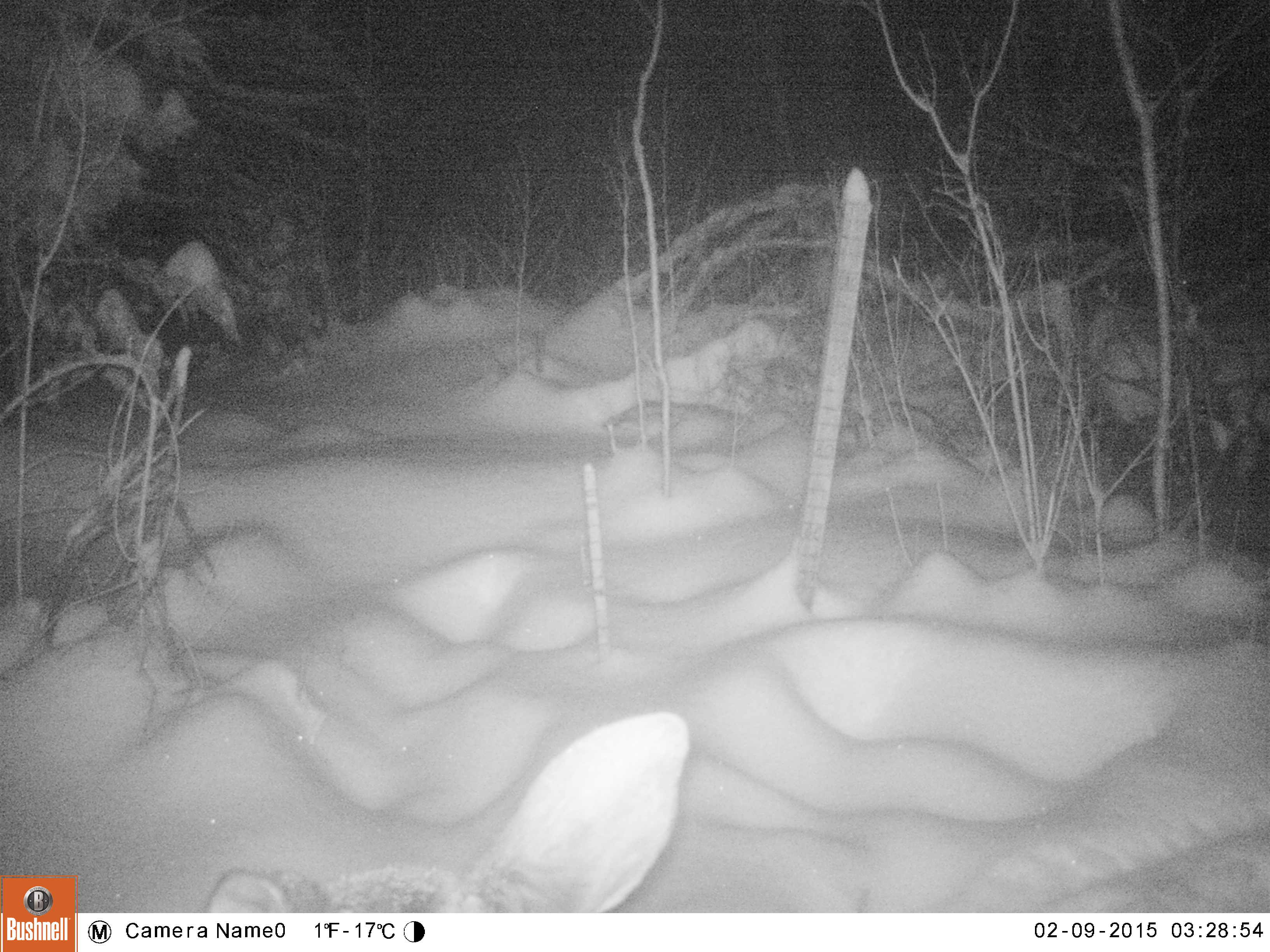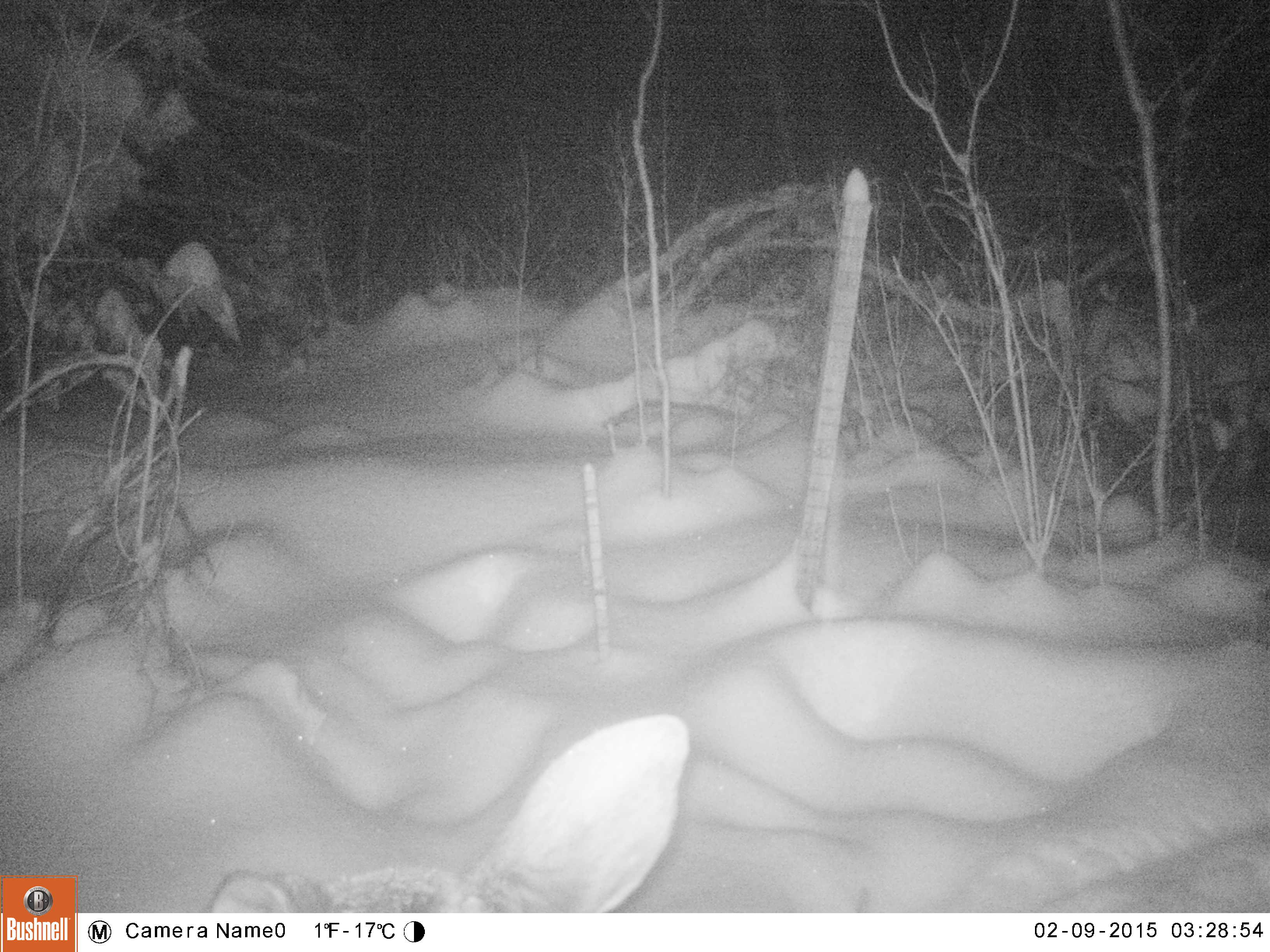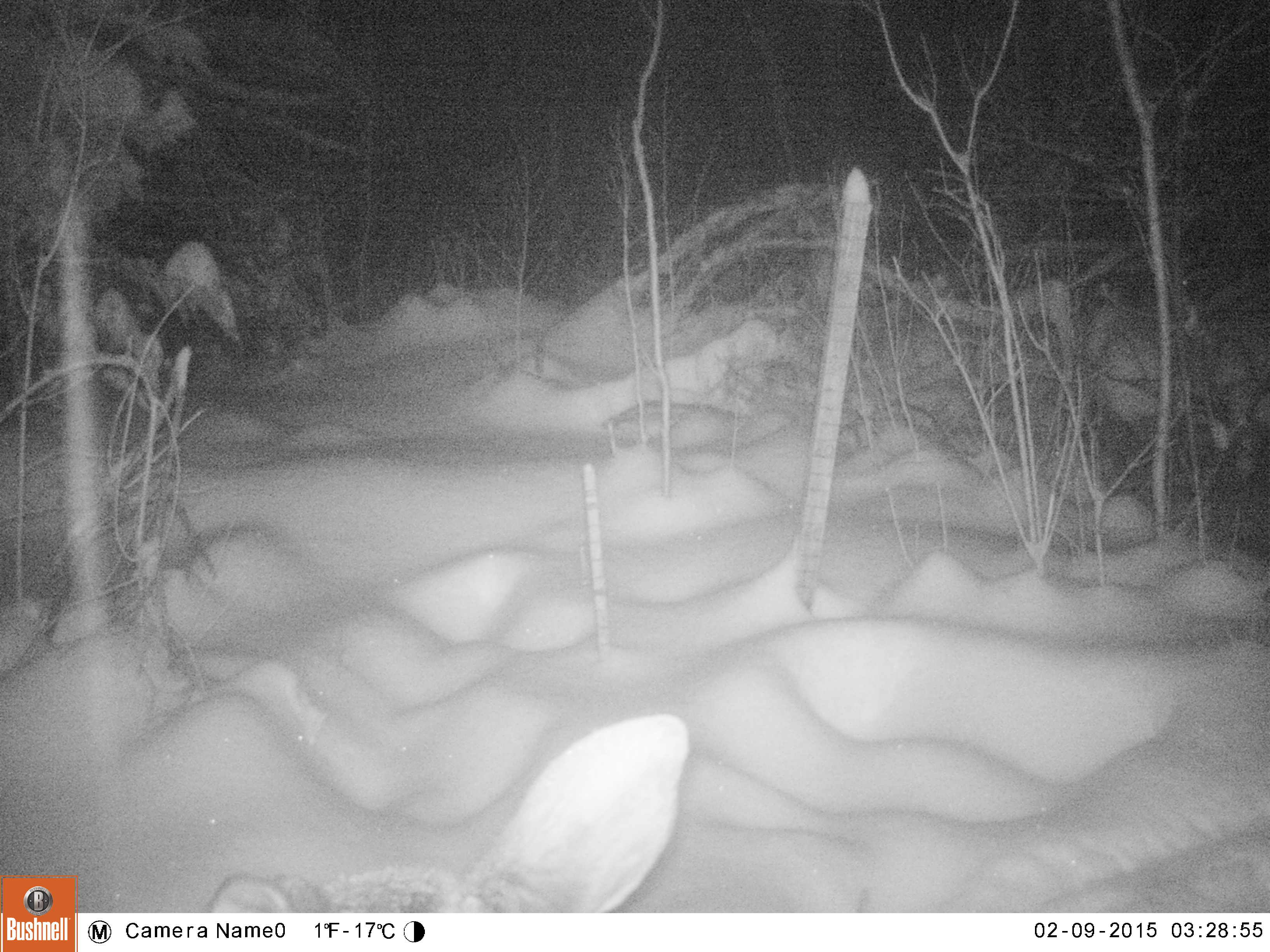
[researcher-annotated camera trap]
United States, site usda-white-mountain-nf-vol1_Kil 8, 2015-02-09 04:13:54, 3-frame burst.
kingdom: Animalia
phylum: Chordata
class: Mammalia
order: Artiodactyla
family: Cervidae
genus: Alces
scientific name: Alces alces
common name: moose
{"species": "moose (Alces alces)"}